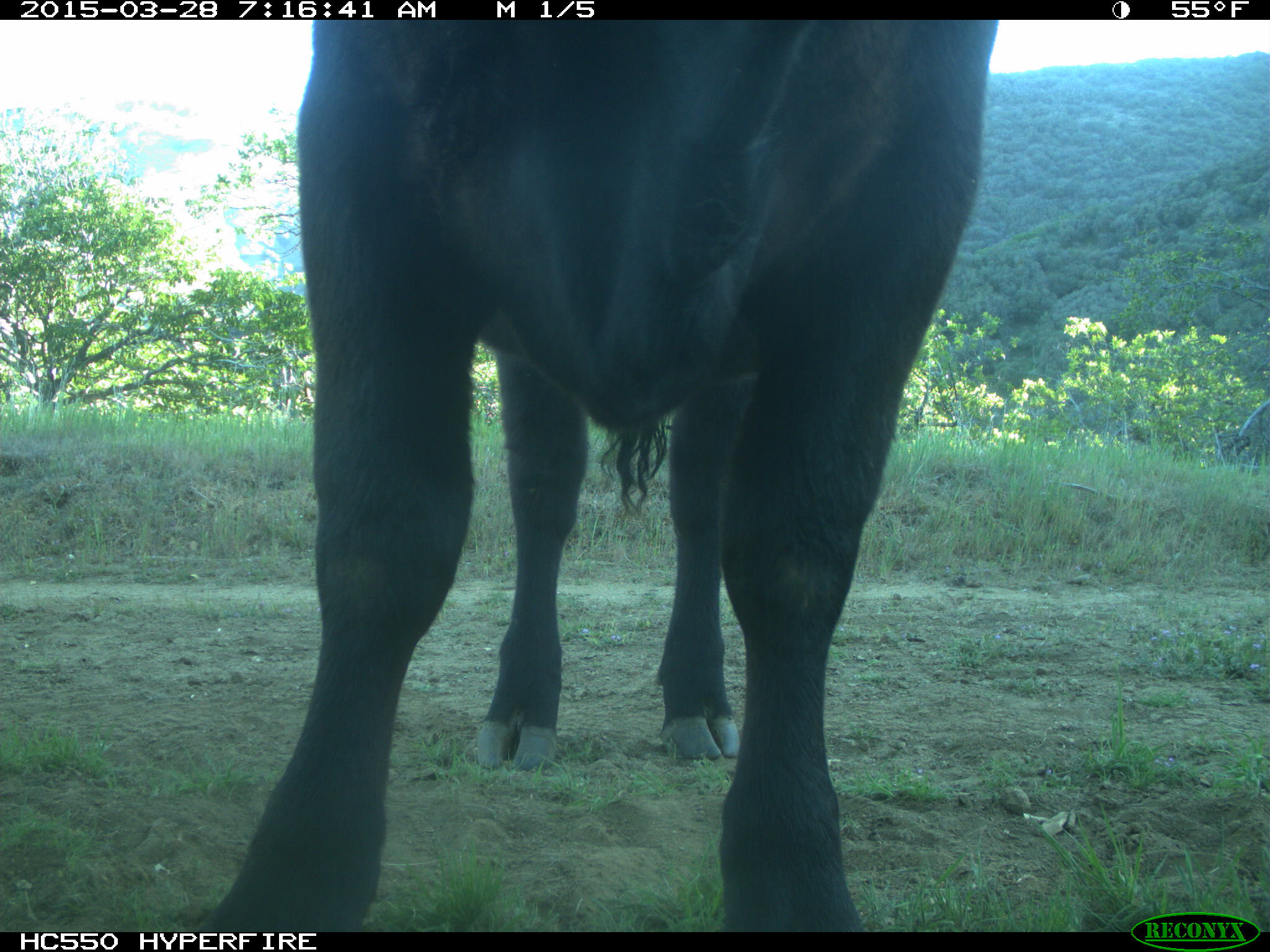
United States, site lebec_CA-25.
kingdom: Animalia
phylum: Chordata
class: Mammalia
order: Artiodactyla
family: Bovidae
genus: Bos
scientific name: Bos taurus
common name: domestic cow